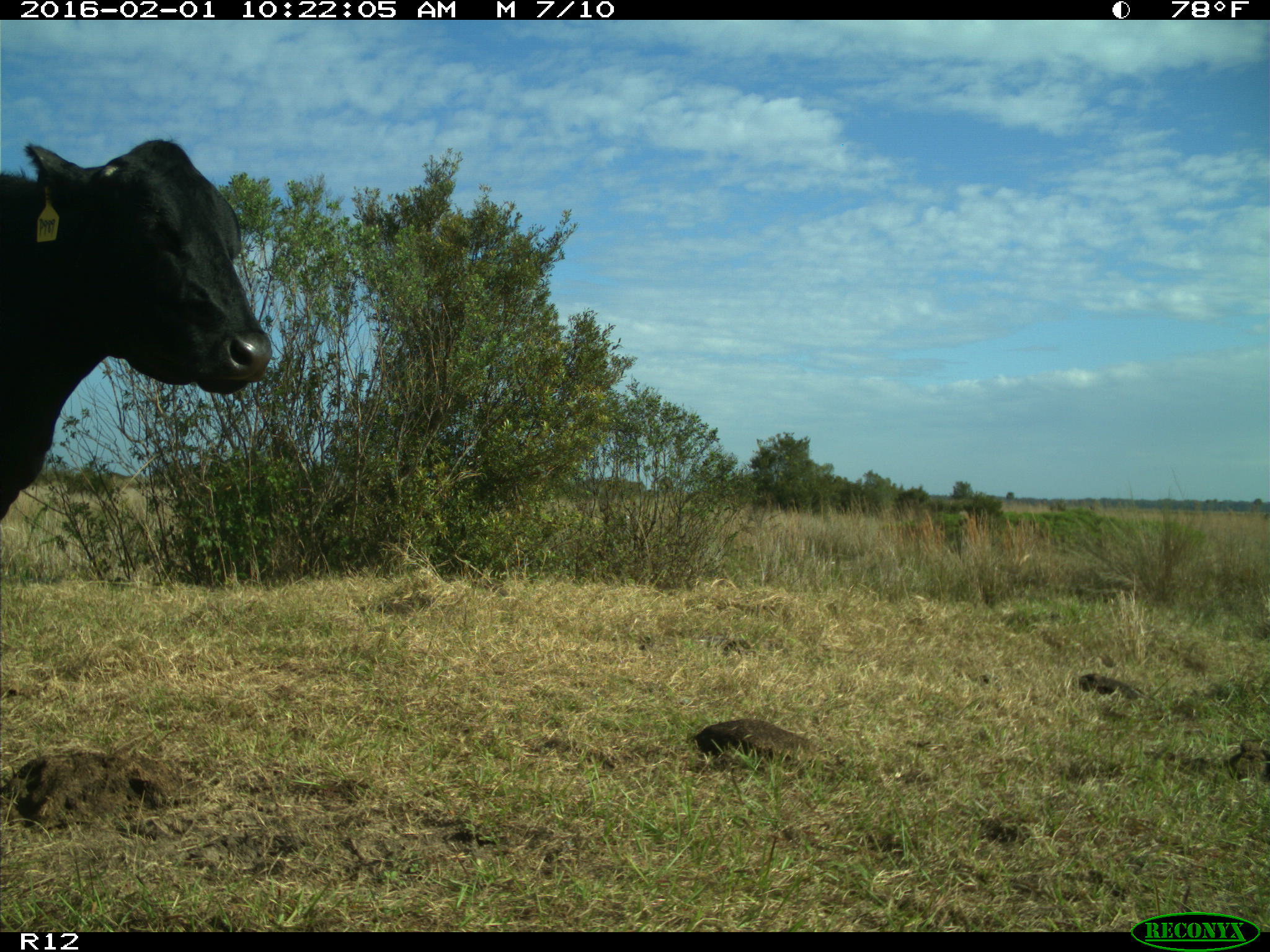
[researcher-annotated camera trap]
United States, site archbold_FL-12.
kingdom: Animalia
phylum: Chordata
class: Mammalia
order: Artiodactyla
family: Bovidae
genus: Bos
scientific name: Bos taurus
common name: domestic cow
Bos taurus (domestic cow).